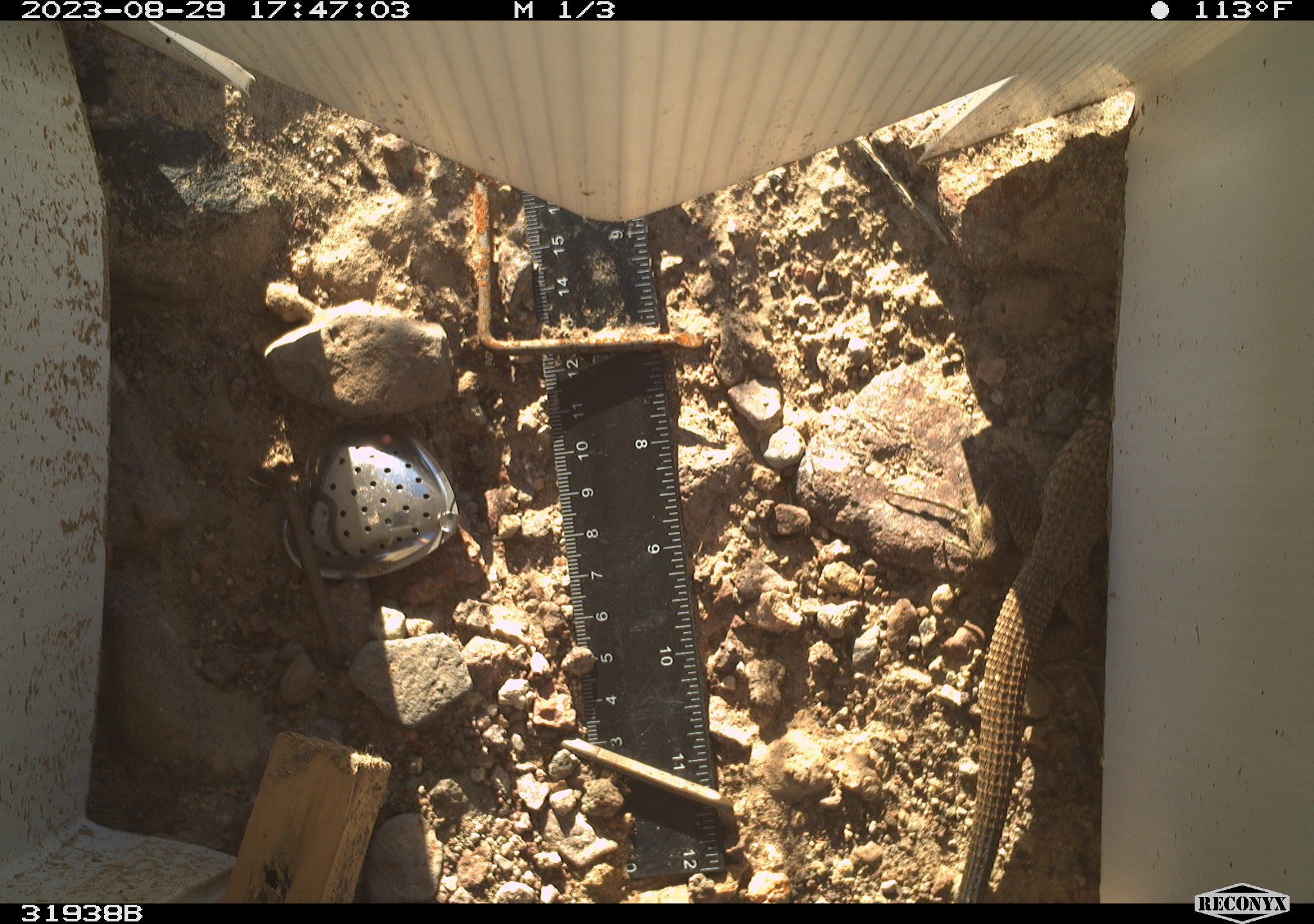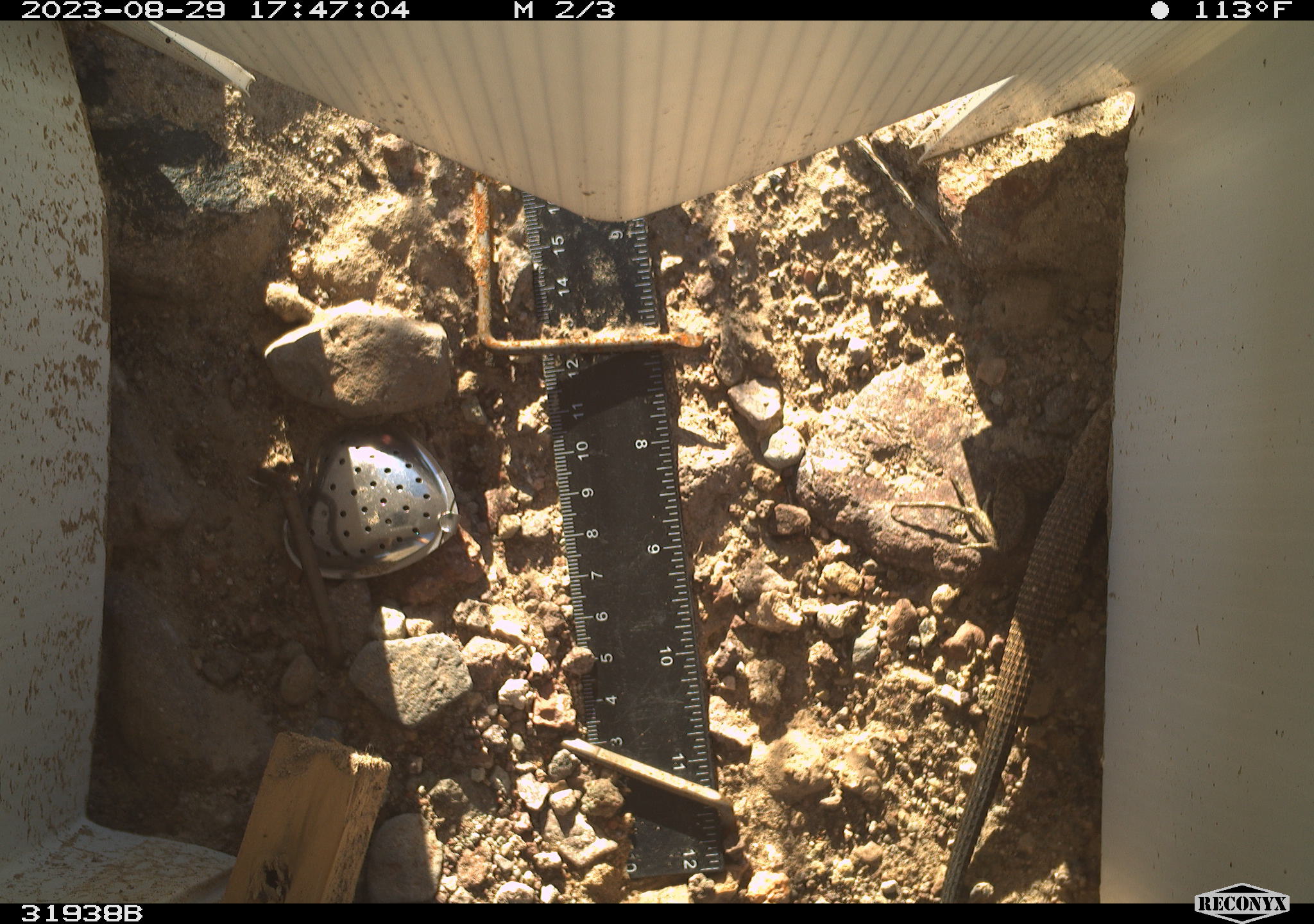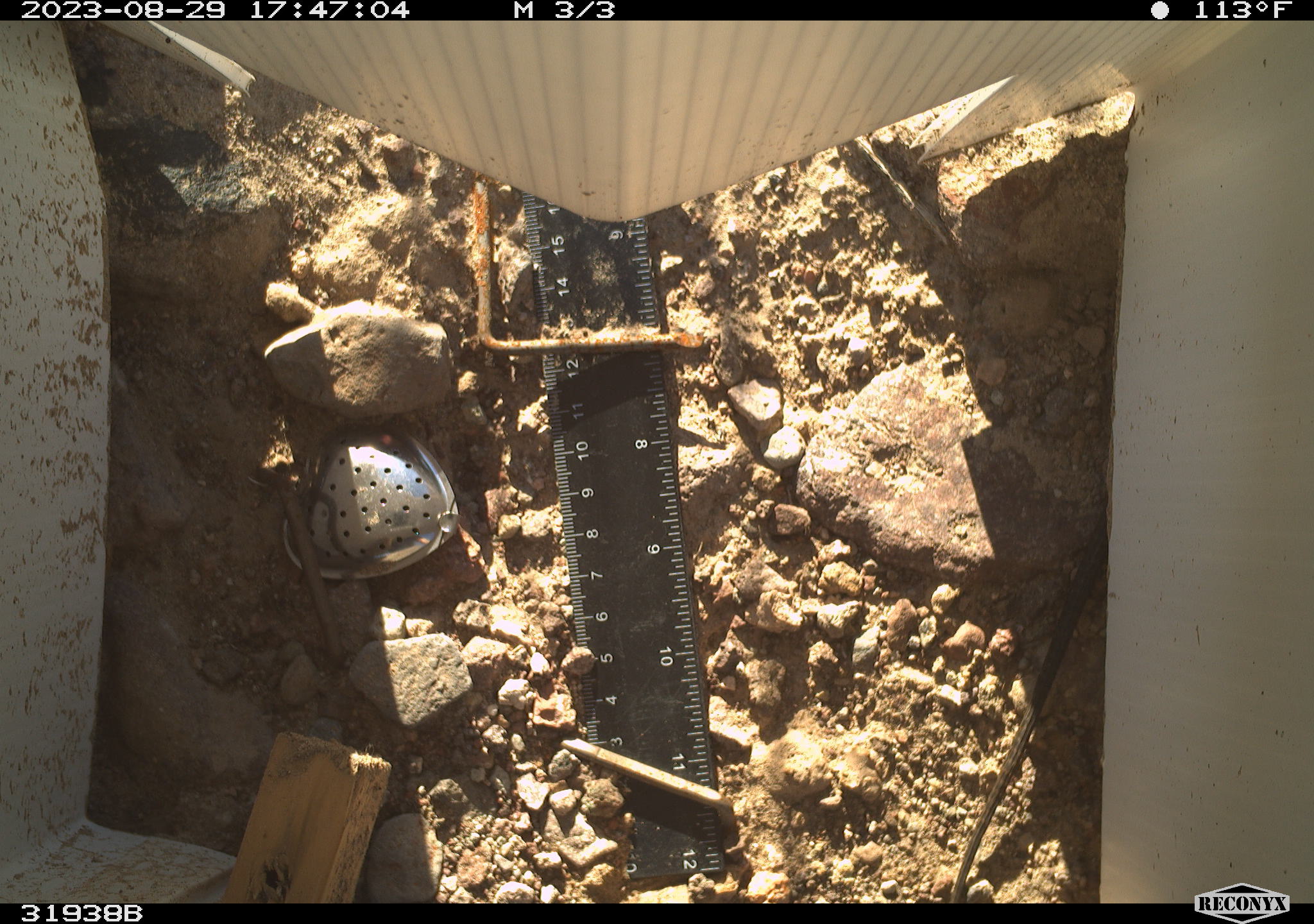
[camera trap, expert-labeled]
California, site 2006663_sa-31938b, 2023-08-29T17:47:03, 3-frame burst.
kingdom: Animalia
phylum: Chordata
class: Reptilia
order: Squamata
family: Teiidae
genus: Aspidoscelis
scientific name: Aspidoscelis tigris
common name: western whiptail